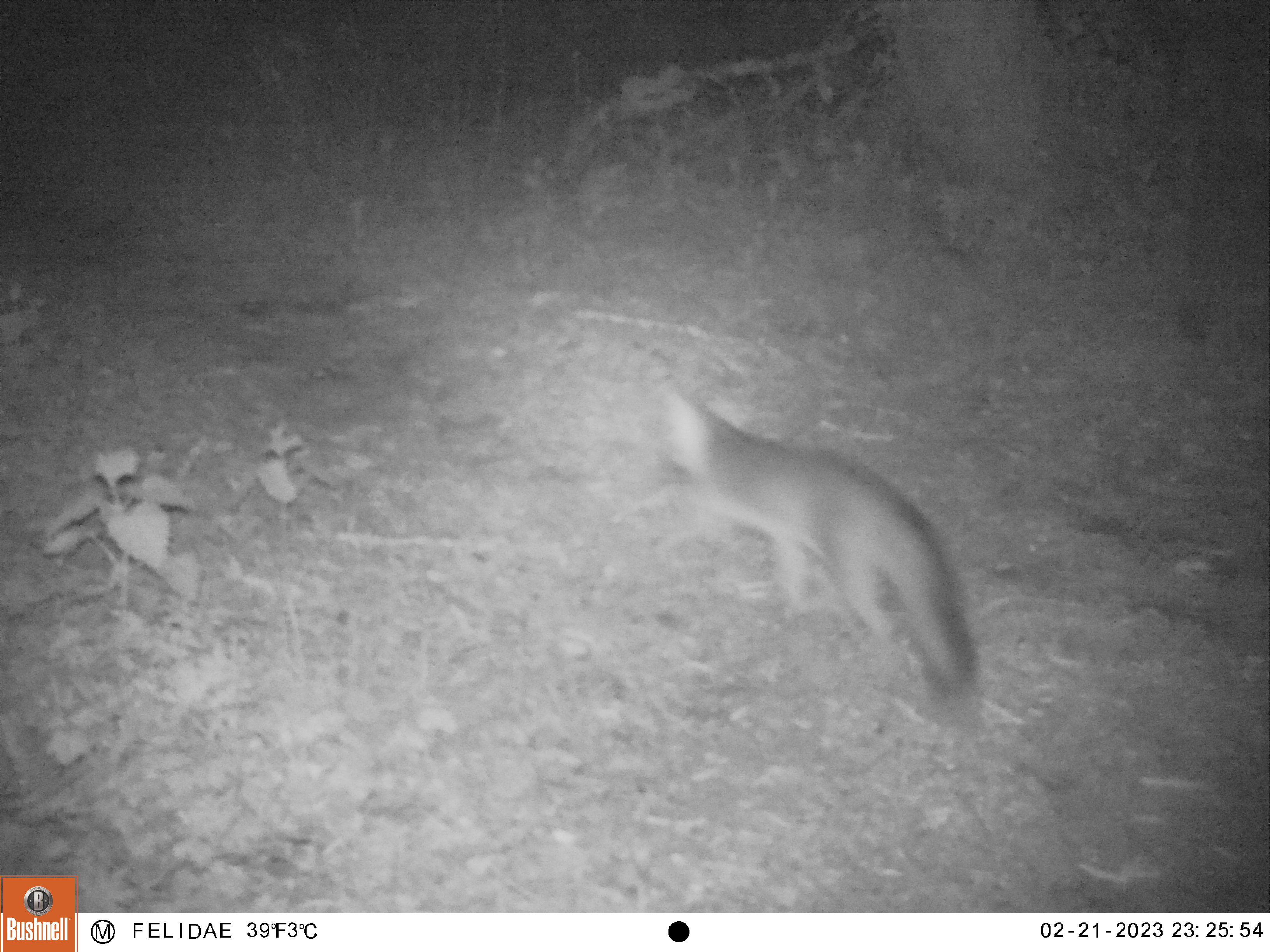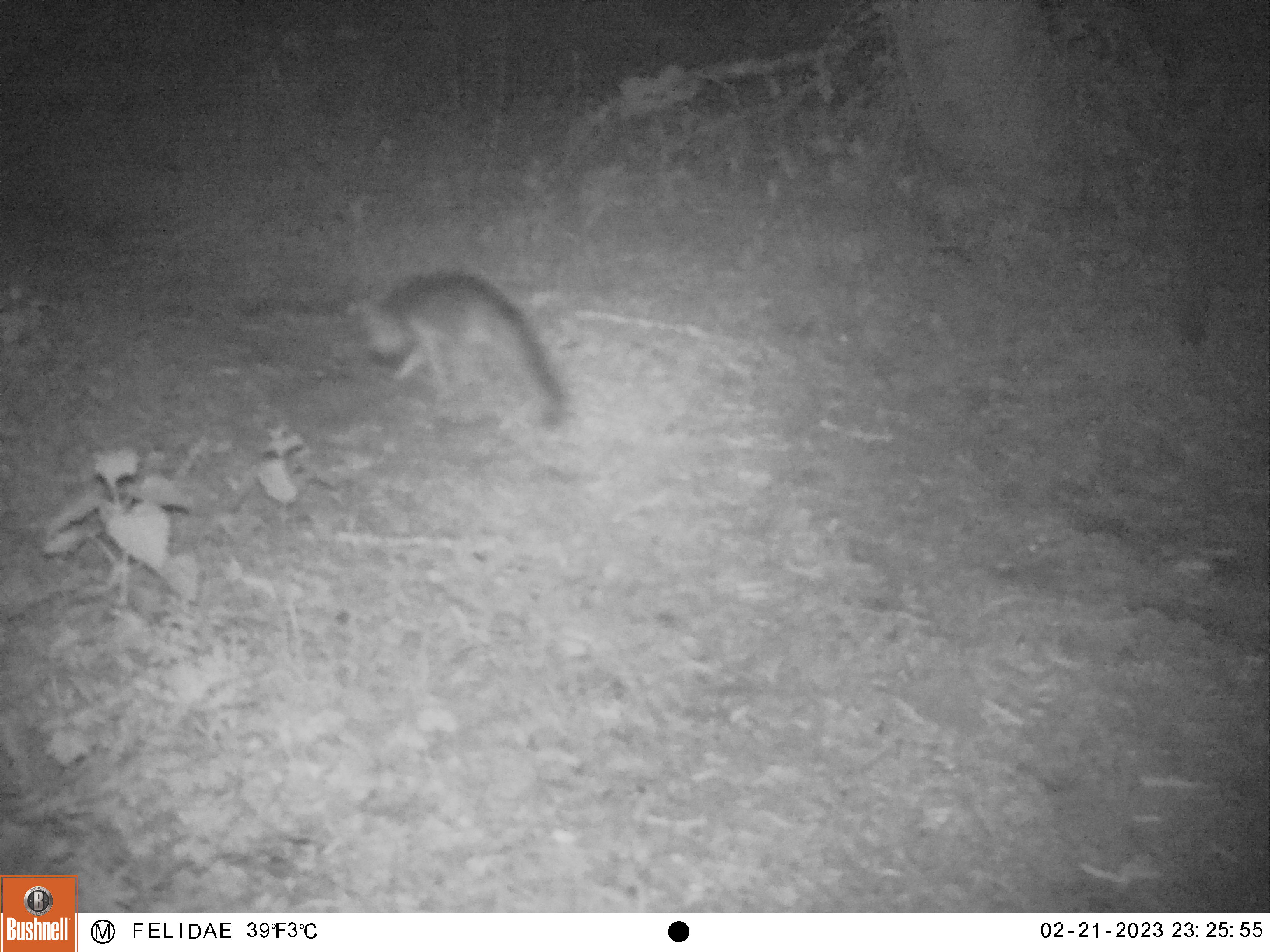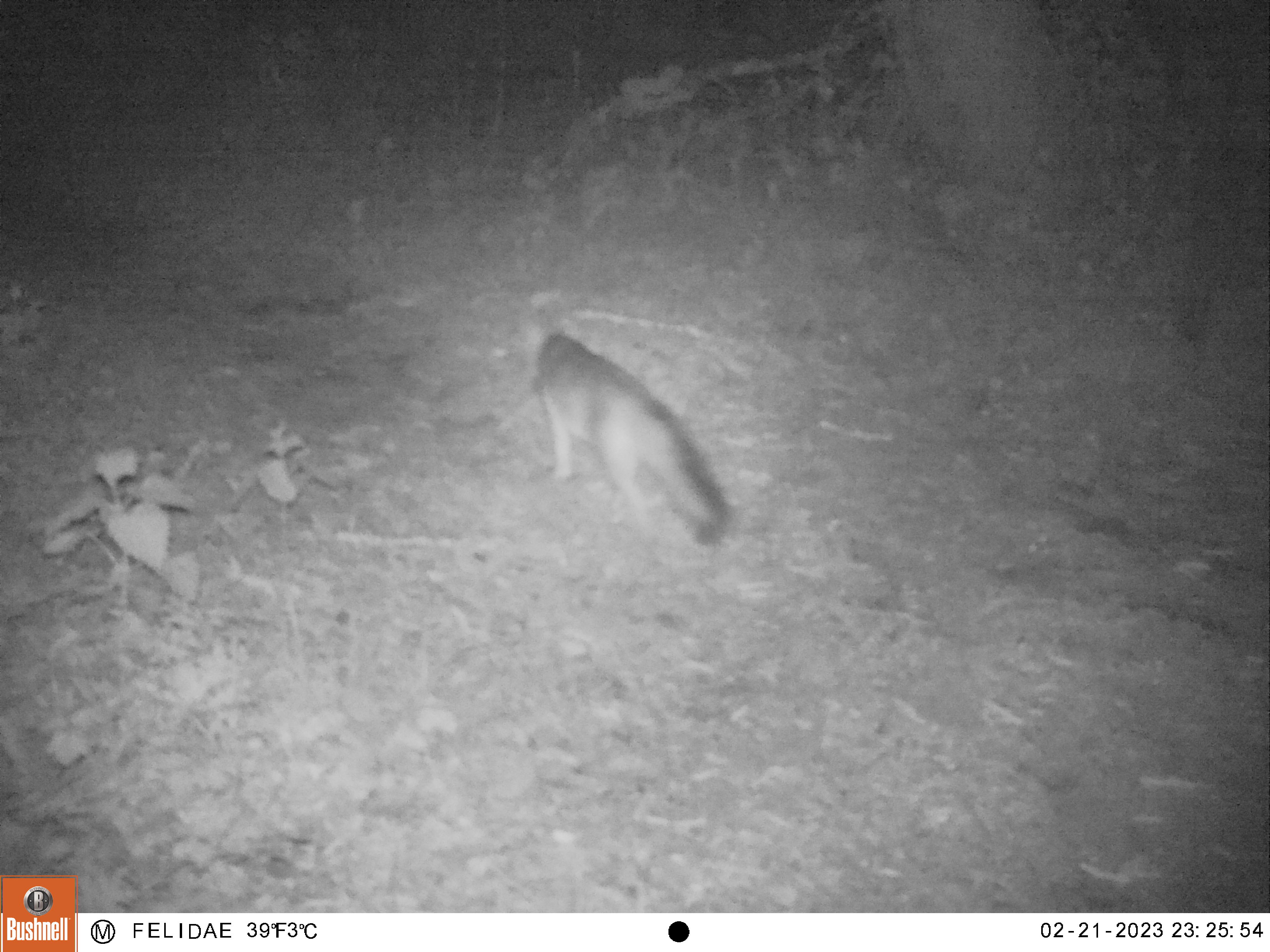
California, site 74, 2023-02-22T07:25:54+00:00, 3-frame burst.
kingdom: Animalia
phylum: Chordata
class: Mammalia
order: Carnivora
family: Canidae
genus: Urocyon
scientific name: Urocyon cinereoargenteus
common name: gray fox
Gray fox (Urocyon cinereoargenteus).